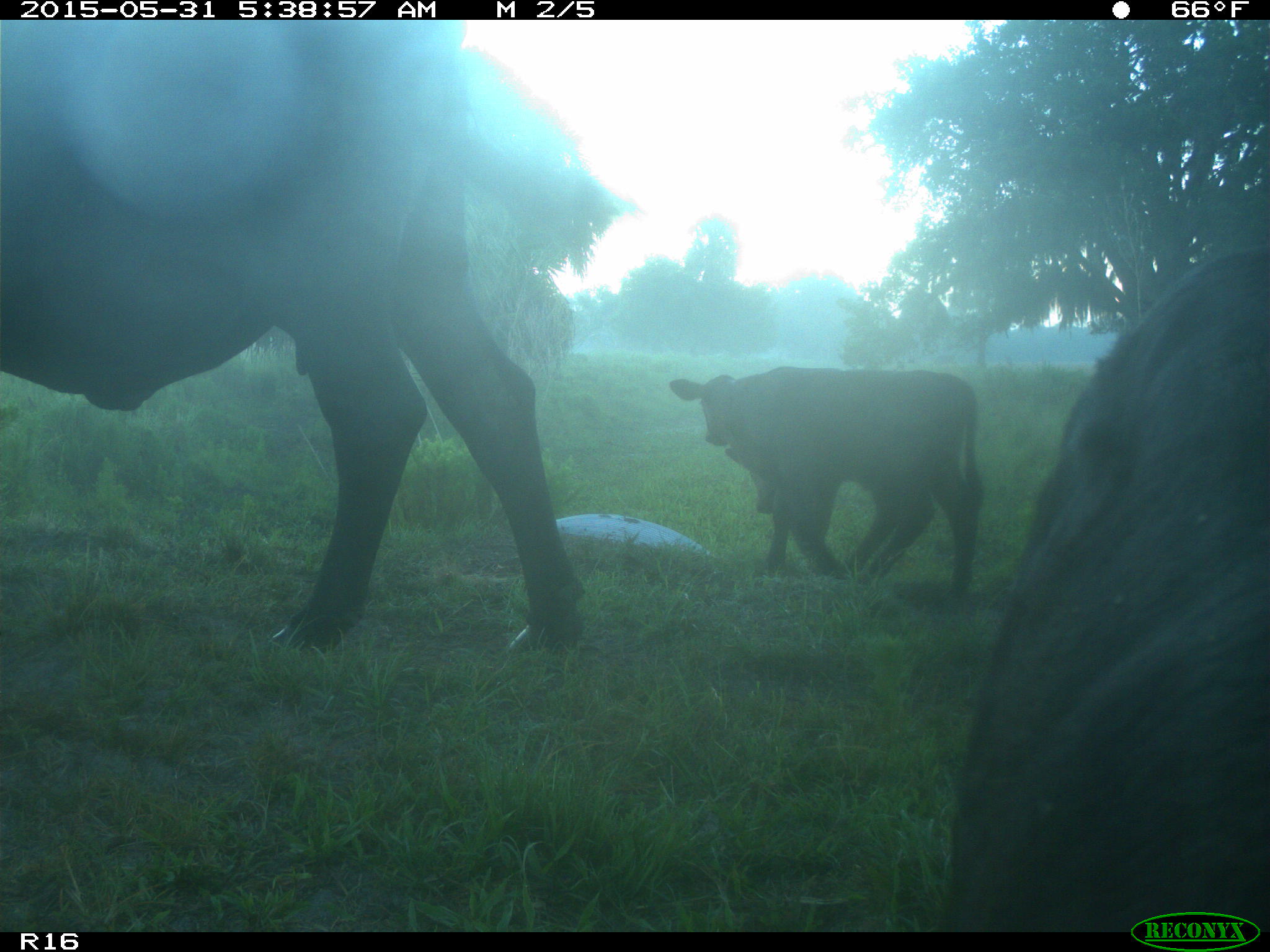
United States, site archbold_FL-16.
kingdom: Animalia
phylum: Chordata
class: Mammalia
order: Artiodactyla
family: Bovidae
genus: Bos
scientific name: Bos taurus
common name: domestic cow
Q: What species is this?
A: Bos taurus (domestic cow).